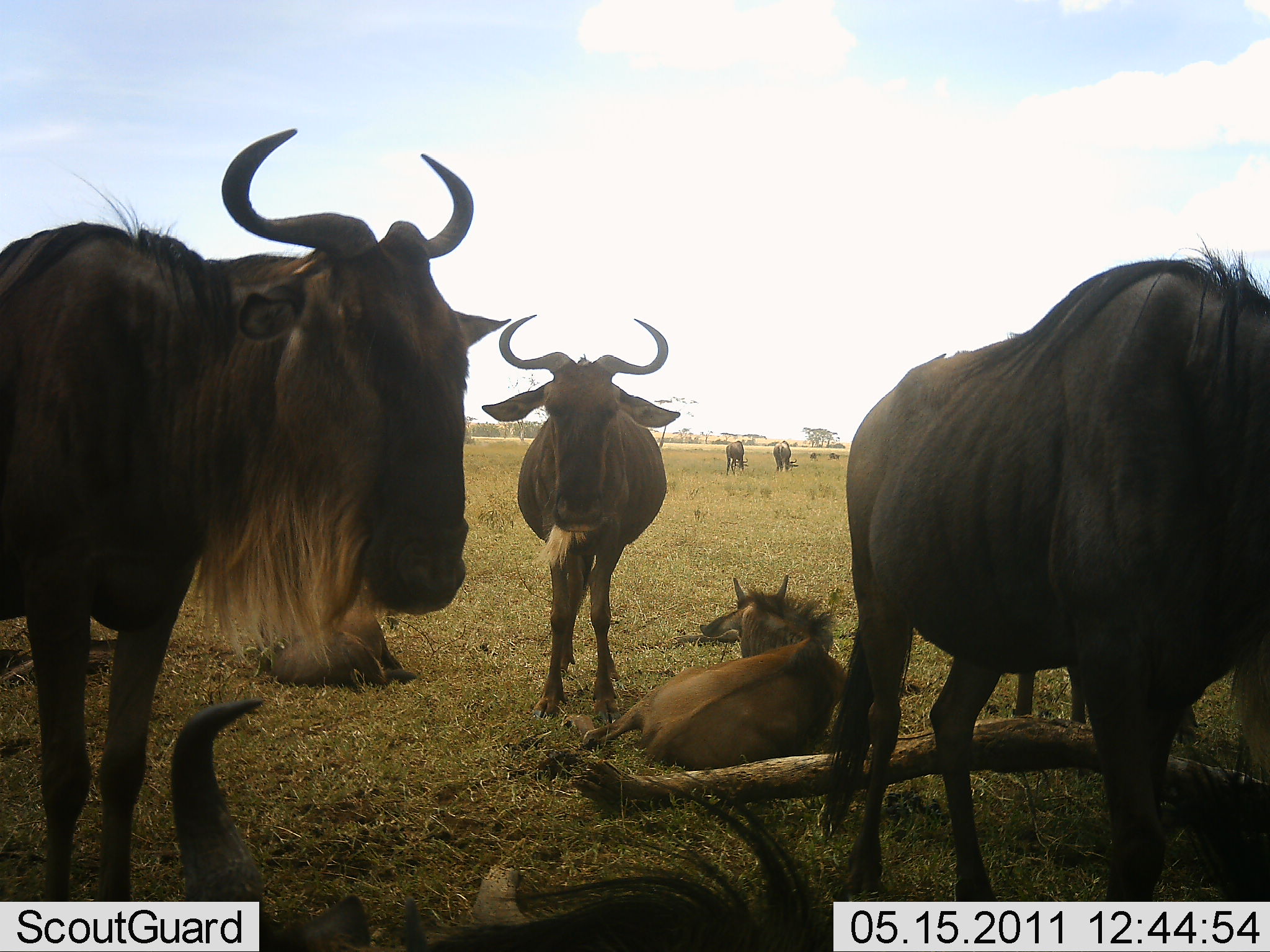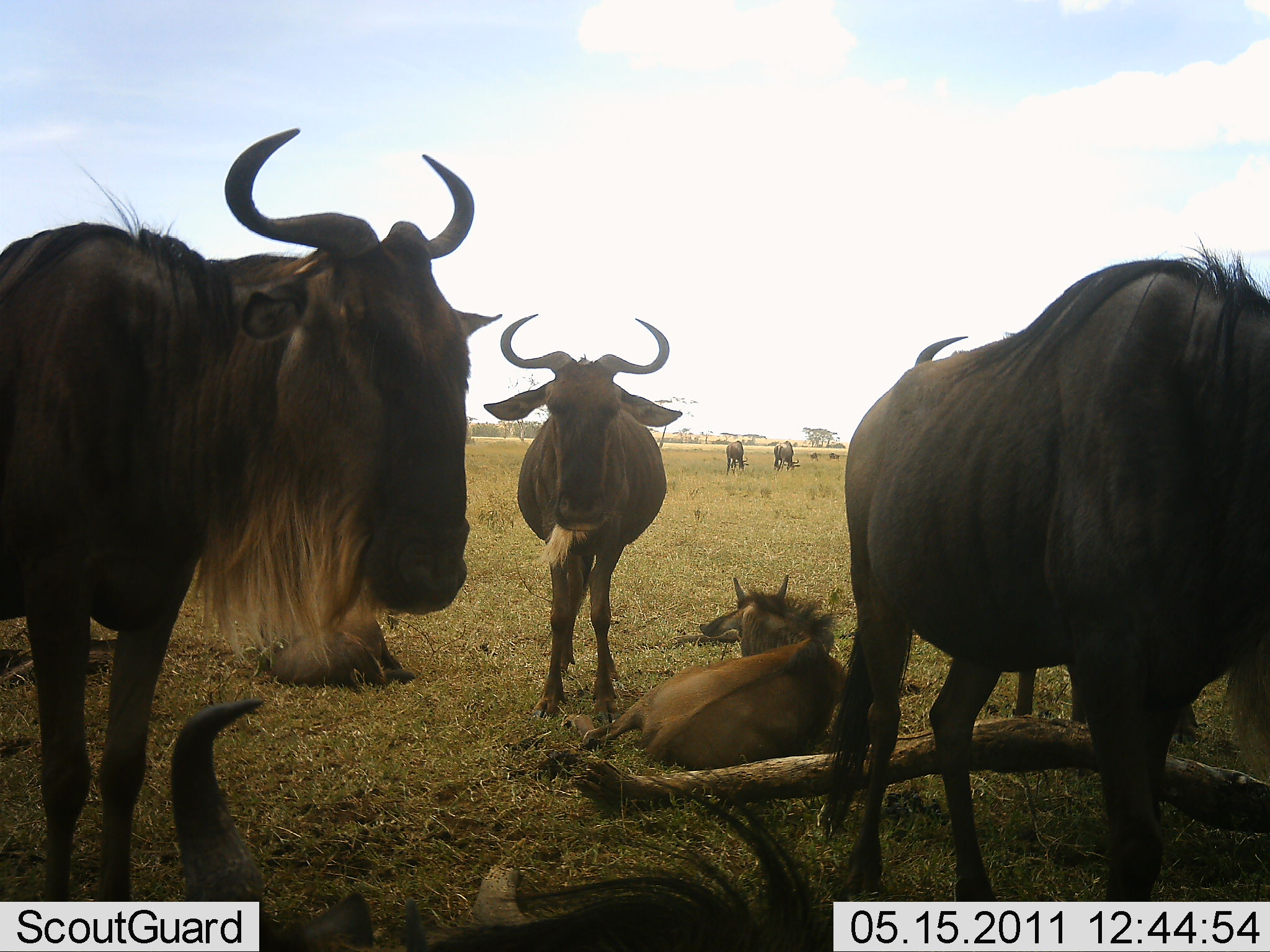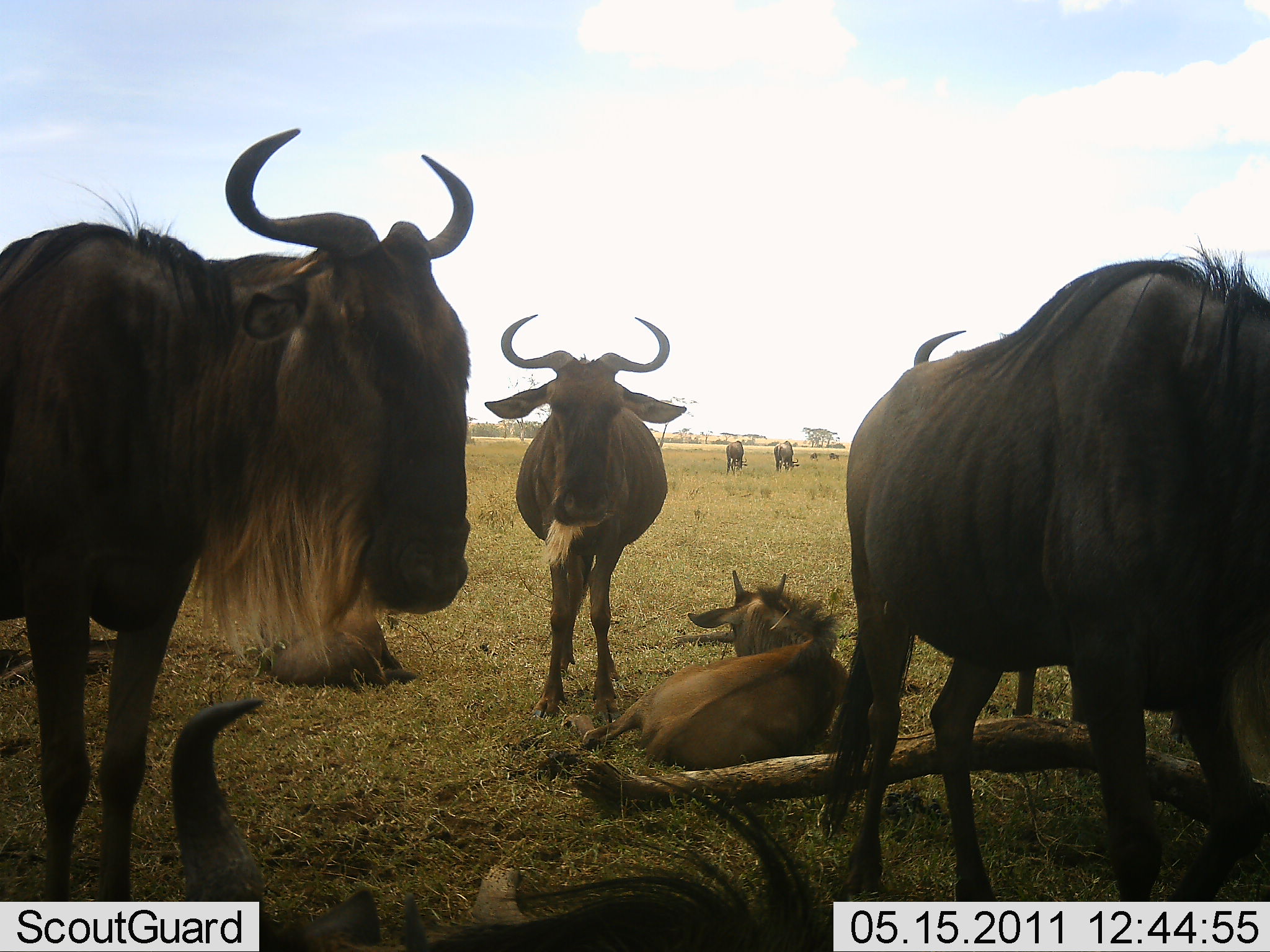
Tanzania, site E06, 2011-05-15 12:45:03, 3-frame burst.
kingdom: Animalia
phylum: Chordata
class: Mammalia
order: Artiodactyla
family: Bovidae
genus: Connochaetes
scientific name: Connochaetes taurinus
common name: blue wildebeest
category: wildebeest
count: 7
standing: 89%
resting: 100%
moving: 0%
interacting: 11%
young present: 44%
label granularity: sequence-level